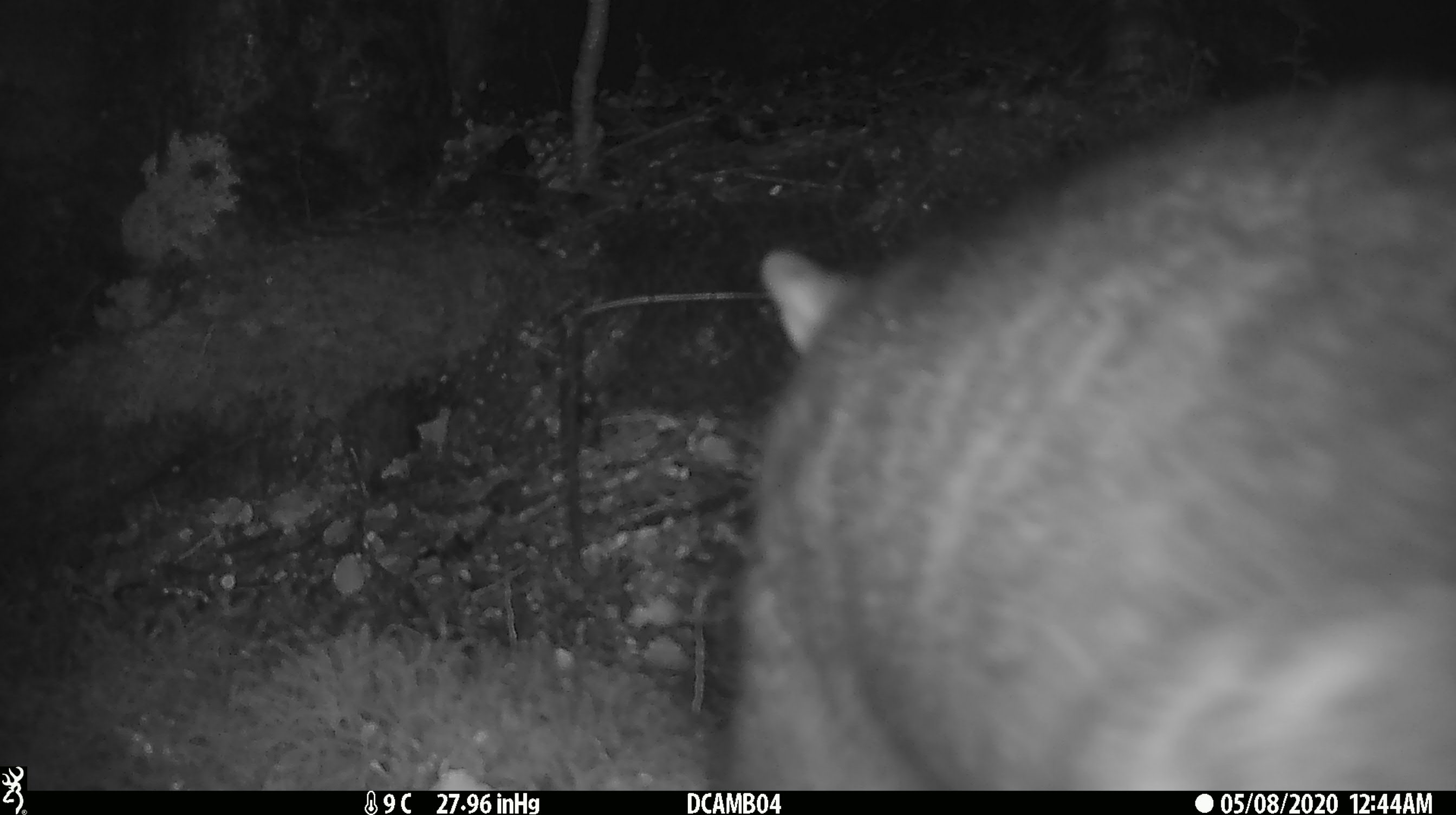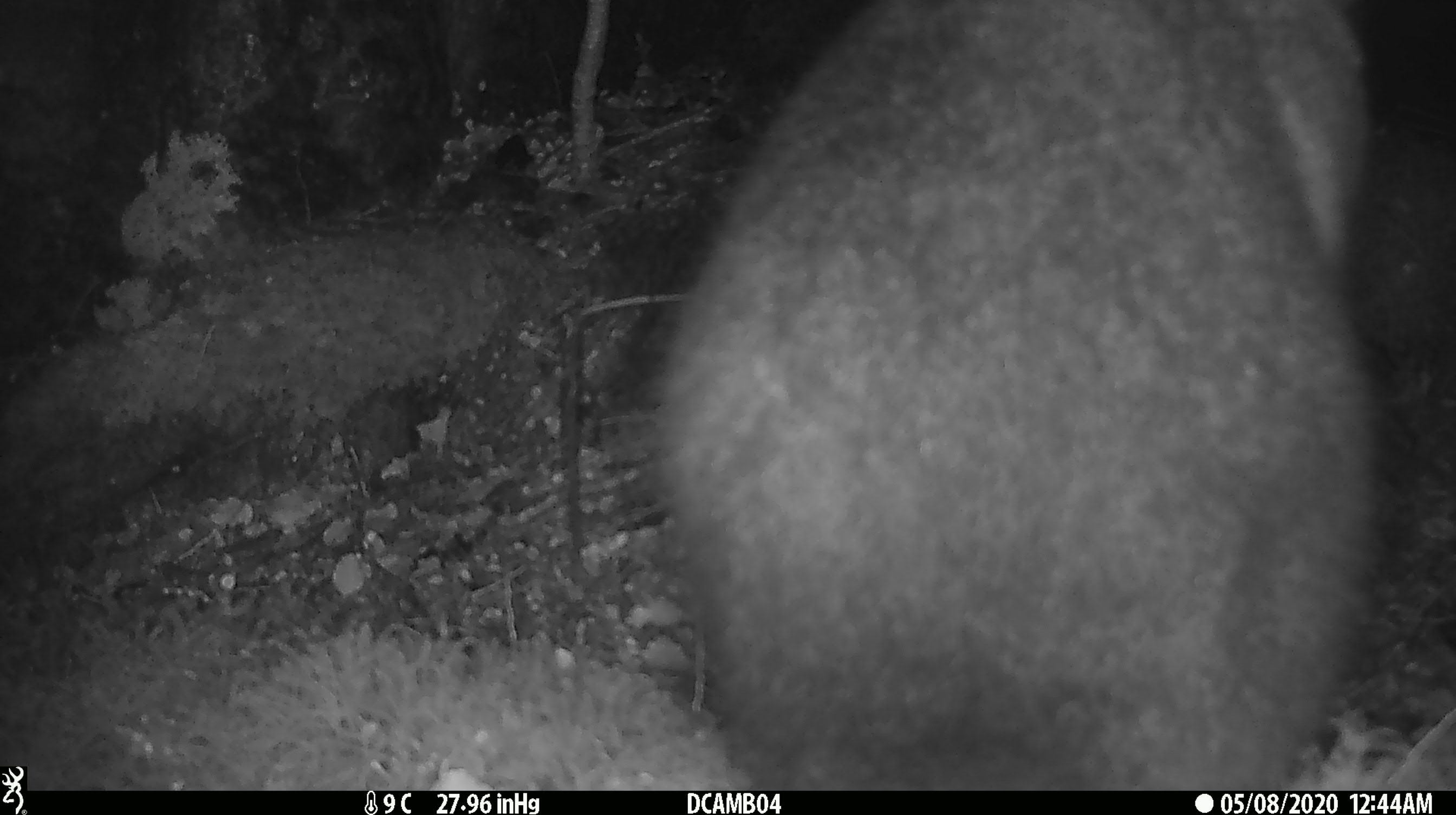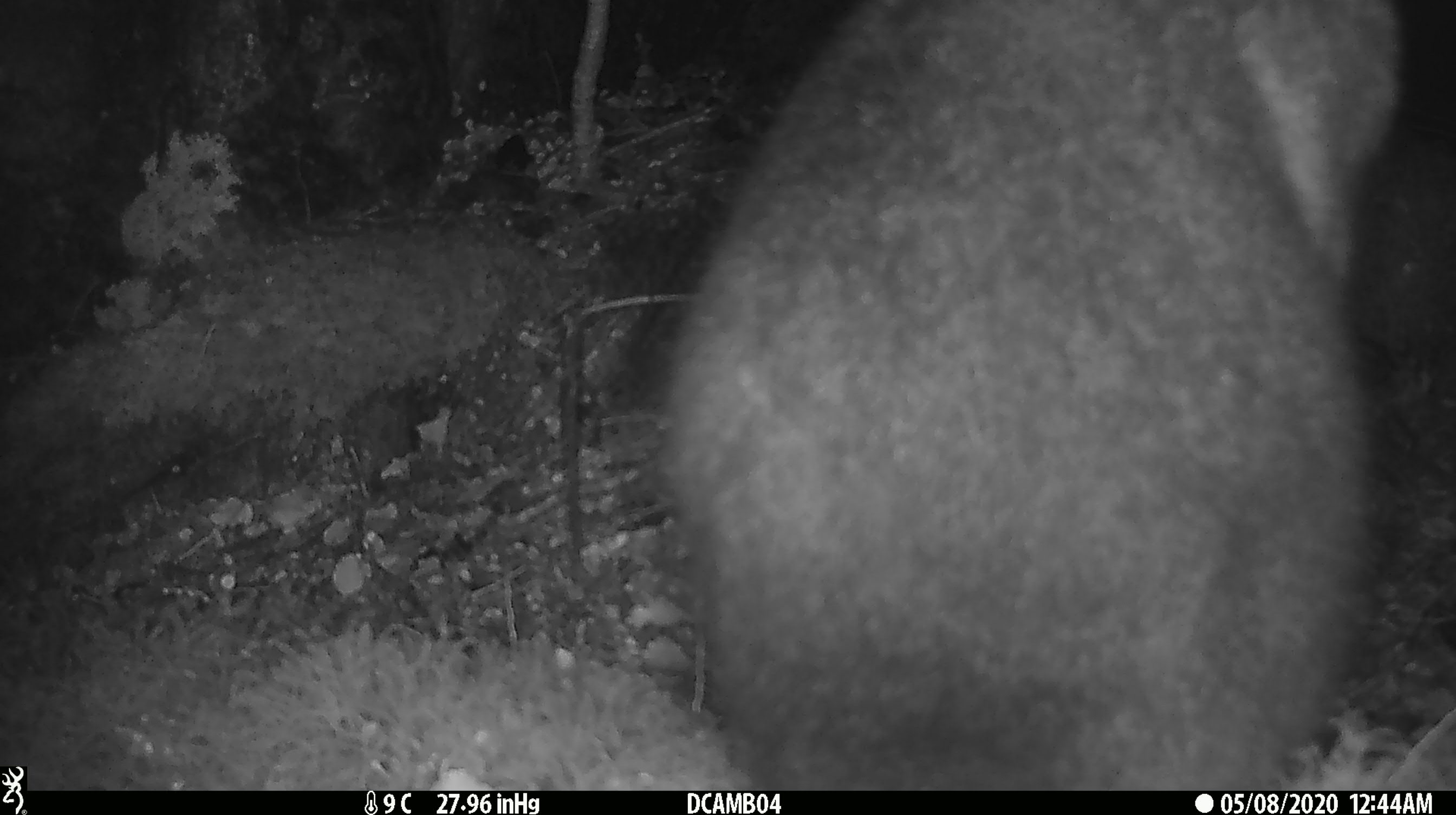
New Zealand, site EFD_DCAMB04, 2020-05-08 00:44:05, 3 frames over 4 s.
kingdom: Animalia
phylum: Chordata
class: Mammalia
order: Diprotodontia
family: Phalangeridae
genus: Trichosurus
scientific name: Trichosurus vulpecula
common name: common brushtail possum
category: possum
Possum (common brushtail possum) (Trichosurus vulpecula).